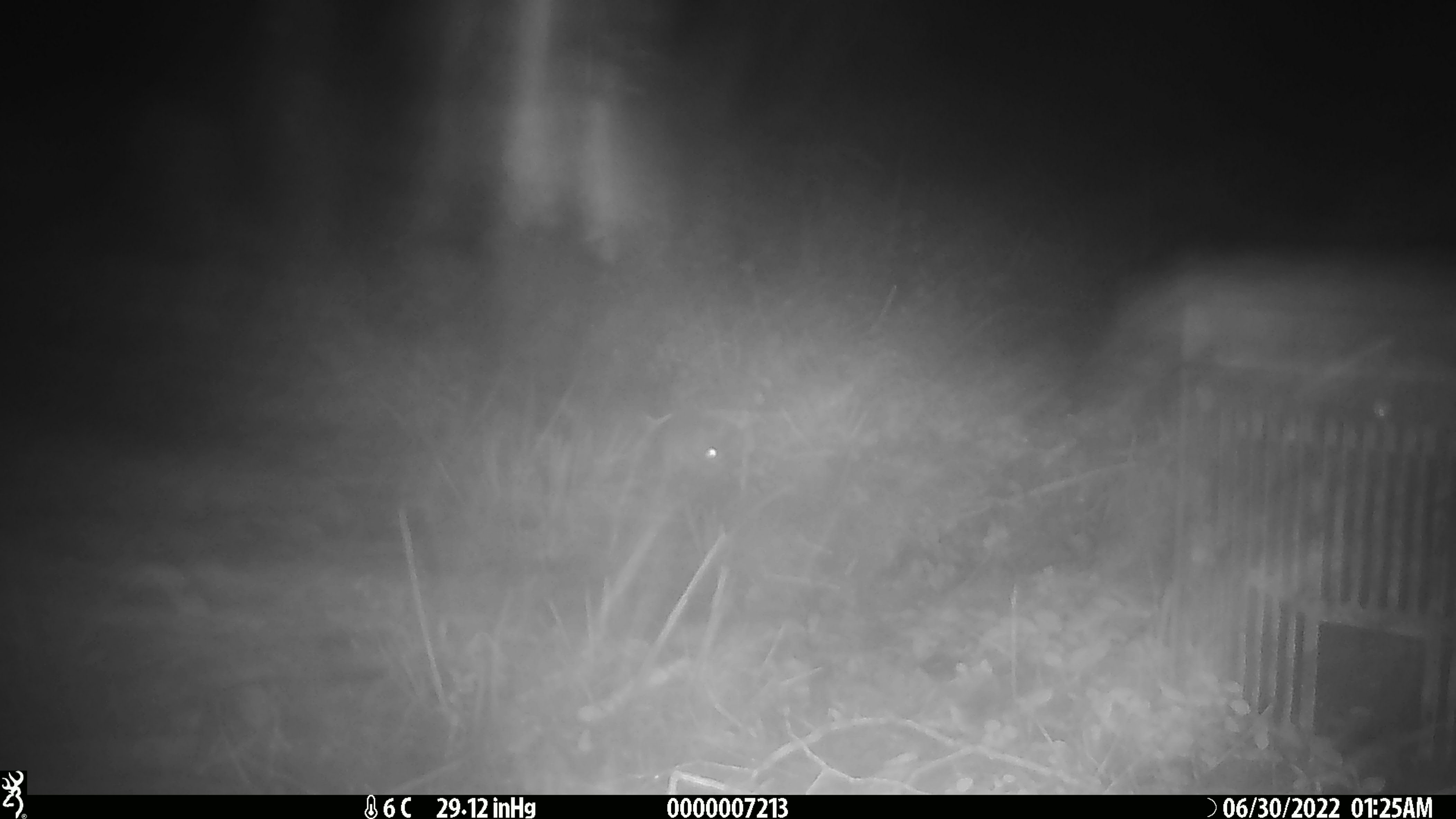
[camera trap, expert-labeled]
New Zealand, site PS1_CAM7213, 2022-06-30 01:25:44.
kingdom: Animalia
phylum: Chordata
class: Mammalia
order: Rodentia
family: Muridae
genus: Mus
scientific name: Mus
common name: mouse